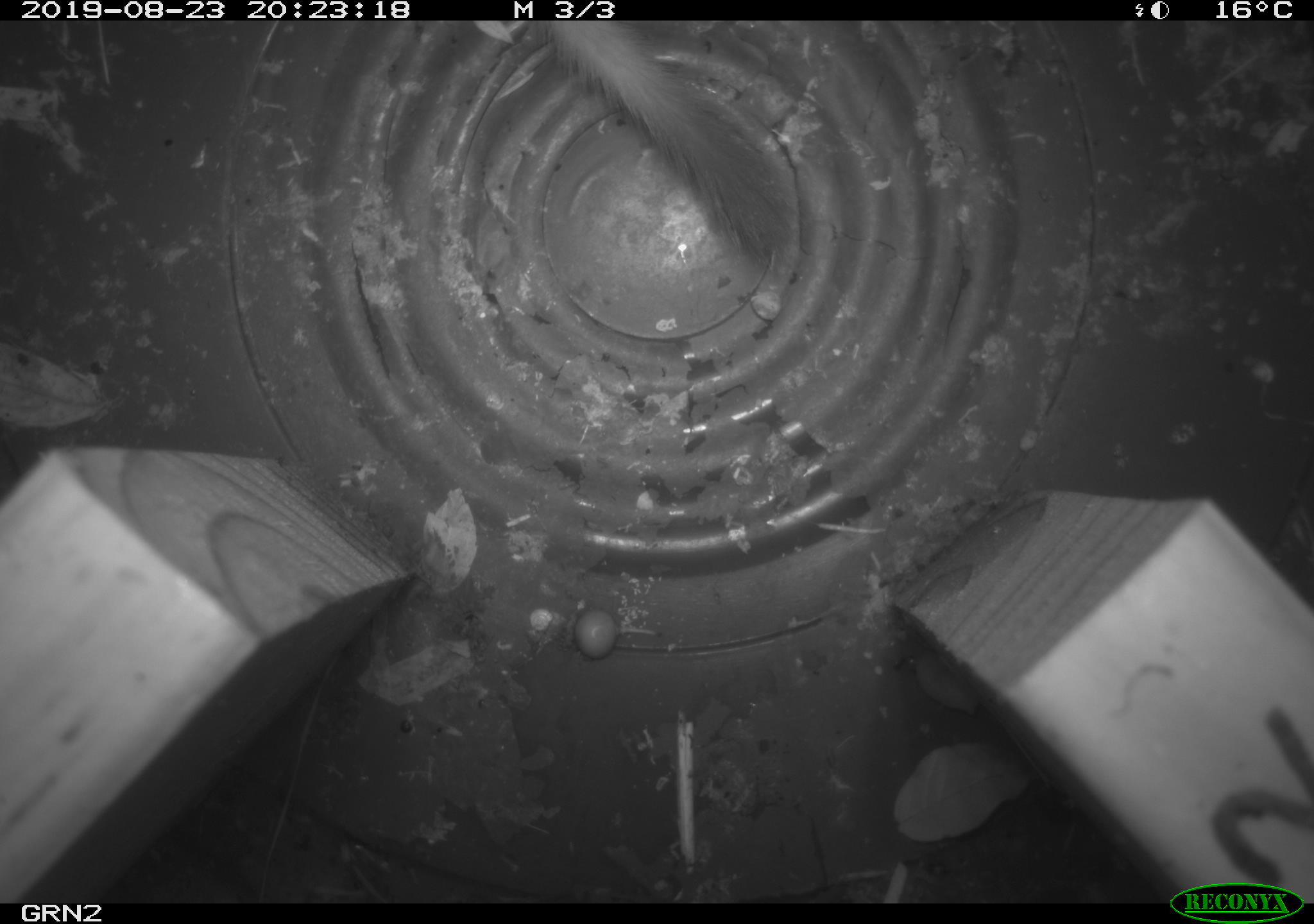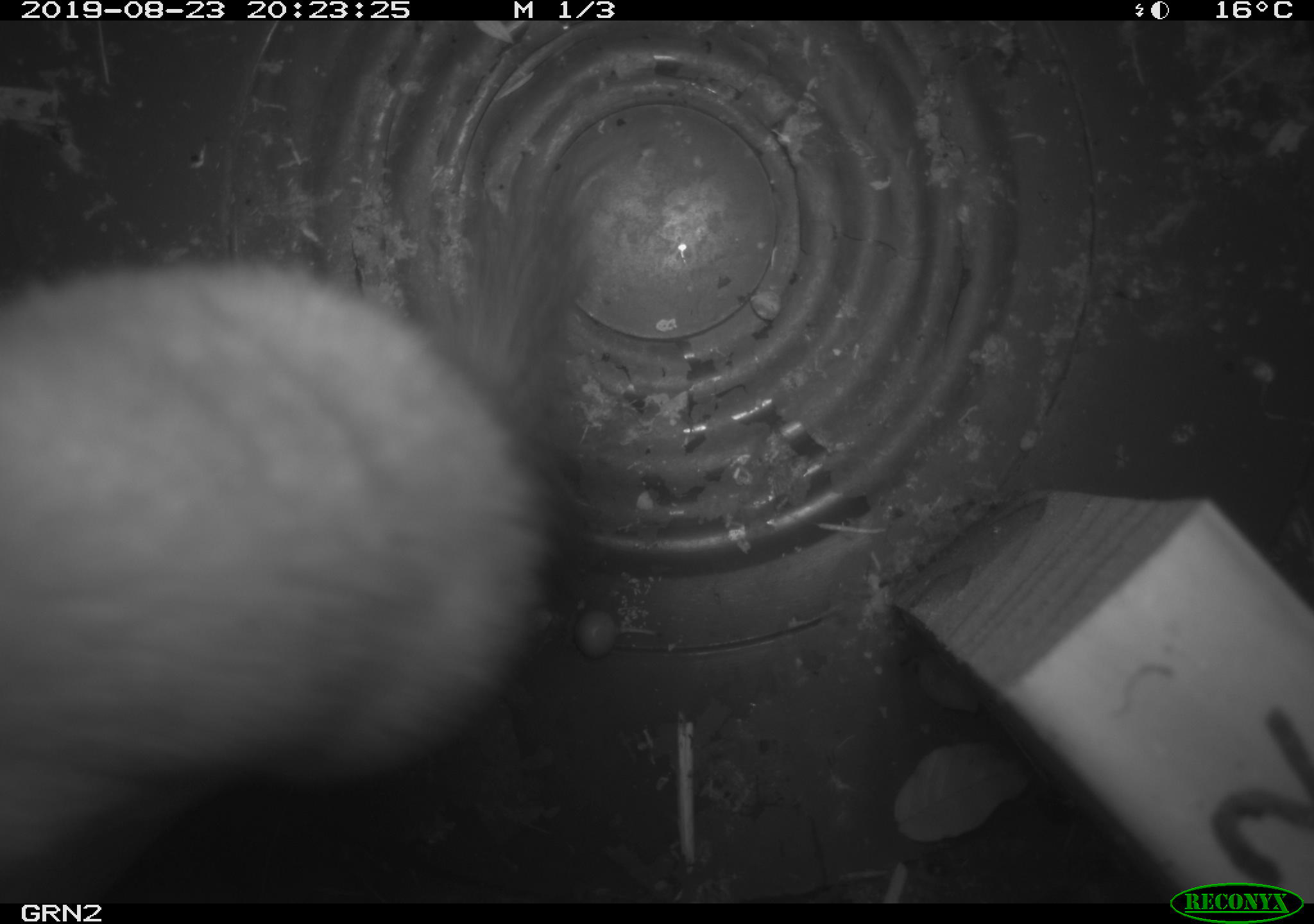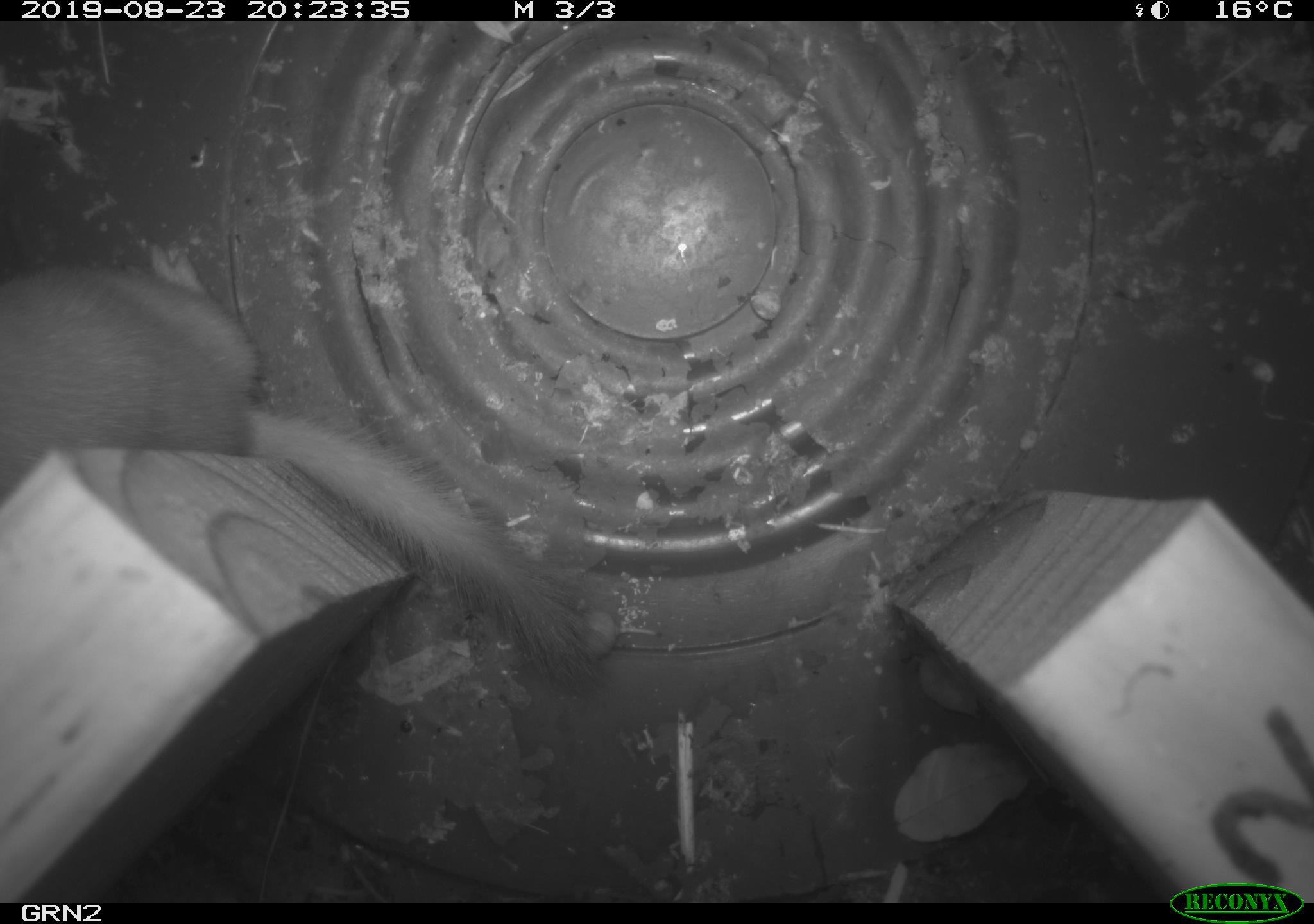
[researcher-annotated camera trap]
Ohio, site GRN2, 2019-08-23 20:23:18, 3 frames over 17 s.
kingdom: Animalia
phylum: Chordata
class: Mammalia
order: Carnivora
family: Mustelidae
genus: Neogale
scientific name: Neogale frenata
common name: long-tailed weasel